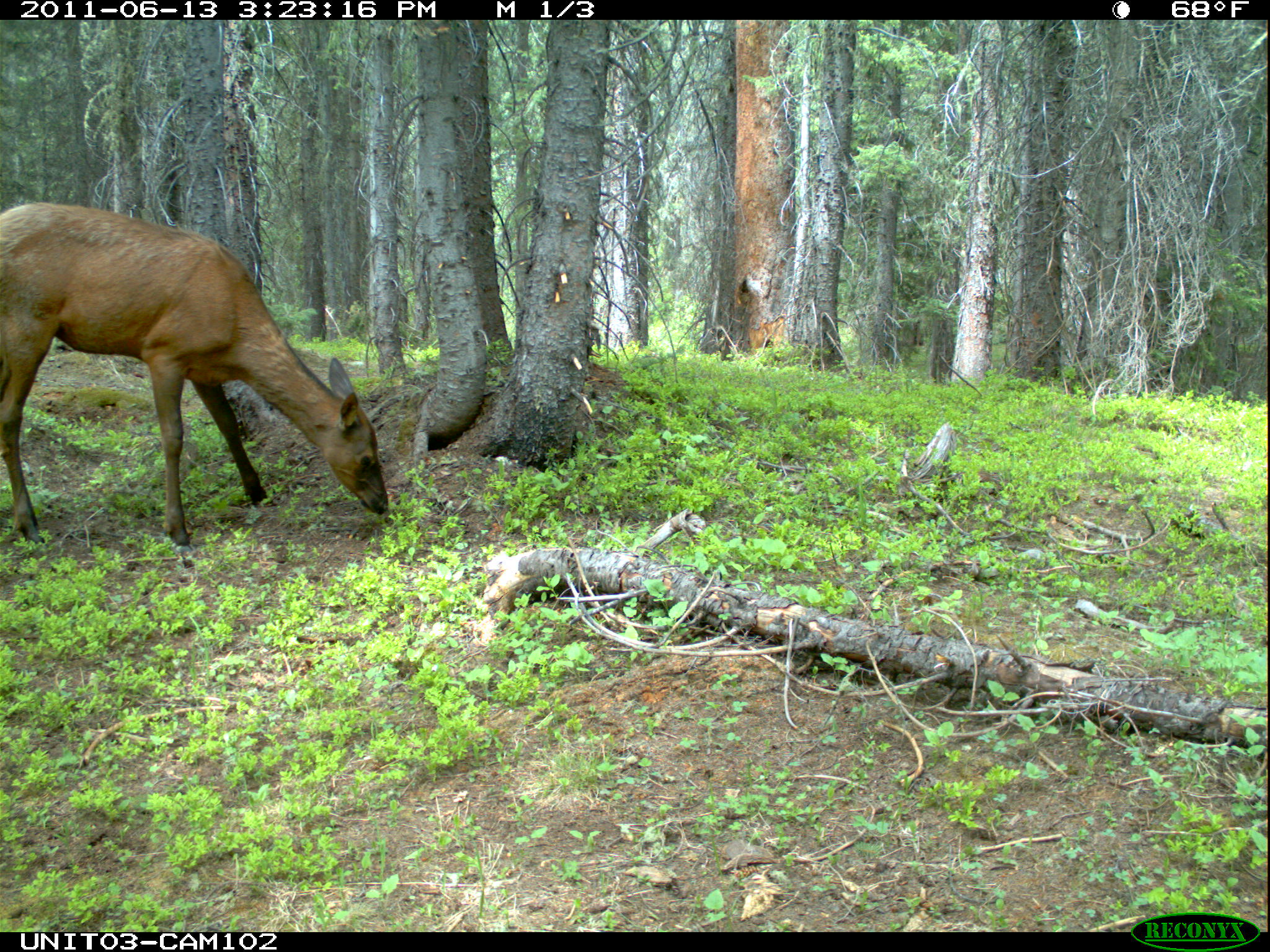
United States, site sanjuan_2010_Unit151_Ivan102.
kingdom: Animalia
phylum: Chordata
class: Mammalia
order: Artiodactyla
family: Cervidae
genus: Cervus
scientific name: Cervus elaphus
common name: red deer